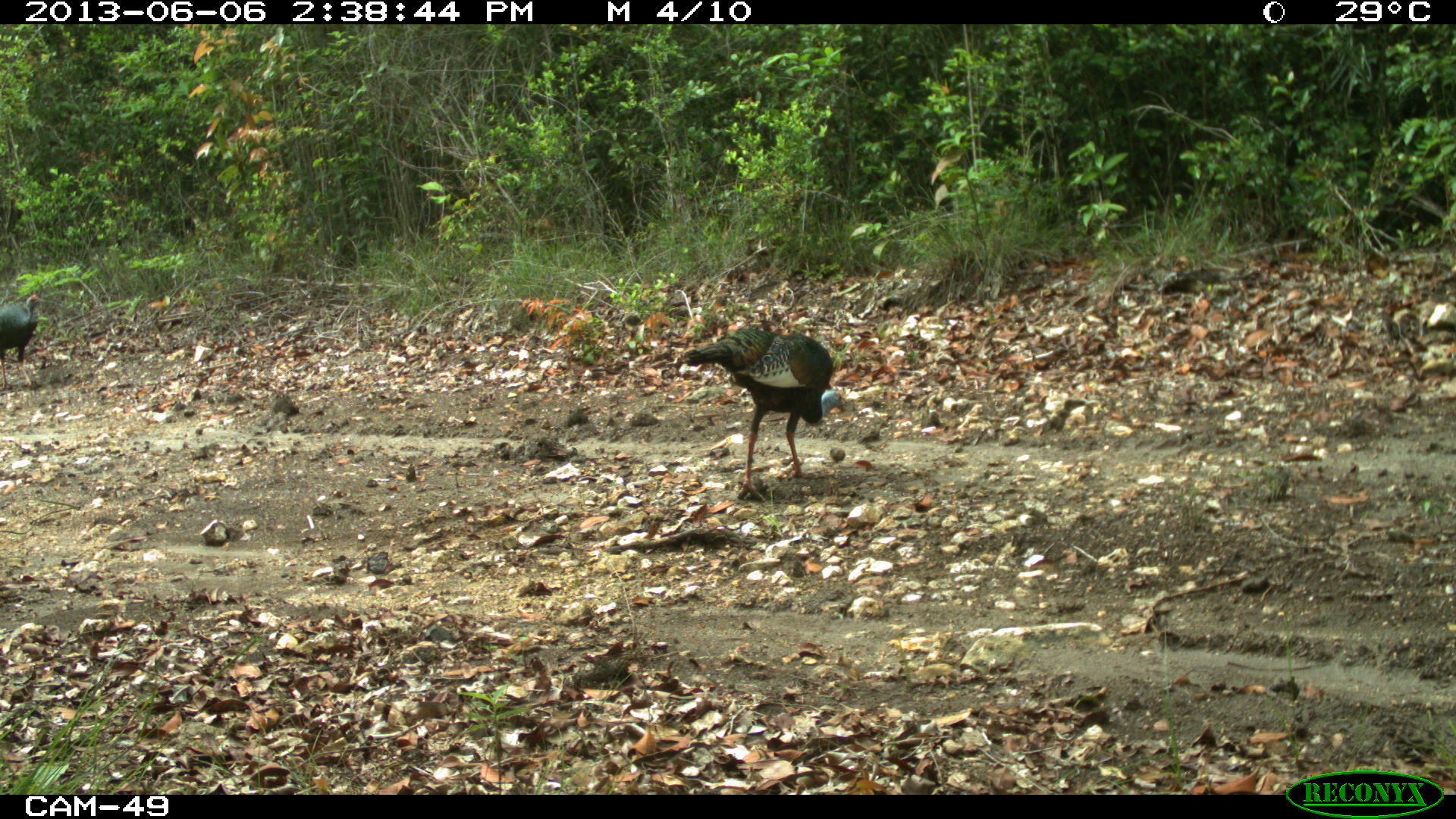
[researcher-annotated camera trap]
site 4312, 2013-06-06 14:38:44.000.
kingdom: Animalia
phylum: Chordata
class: Aves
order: Galliformes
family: Phasianidae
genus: Meleagris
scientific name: Meleagris ocellata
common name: ocellated turkey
Meleagris ocellata (ocellated turkey), count 3.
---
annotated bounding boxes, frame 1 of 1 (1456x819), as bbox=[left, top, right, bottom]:
meleagris ocellata: bbox=[679, 326, 847, 502]; bbox=[0, 293, 46, 387]